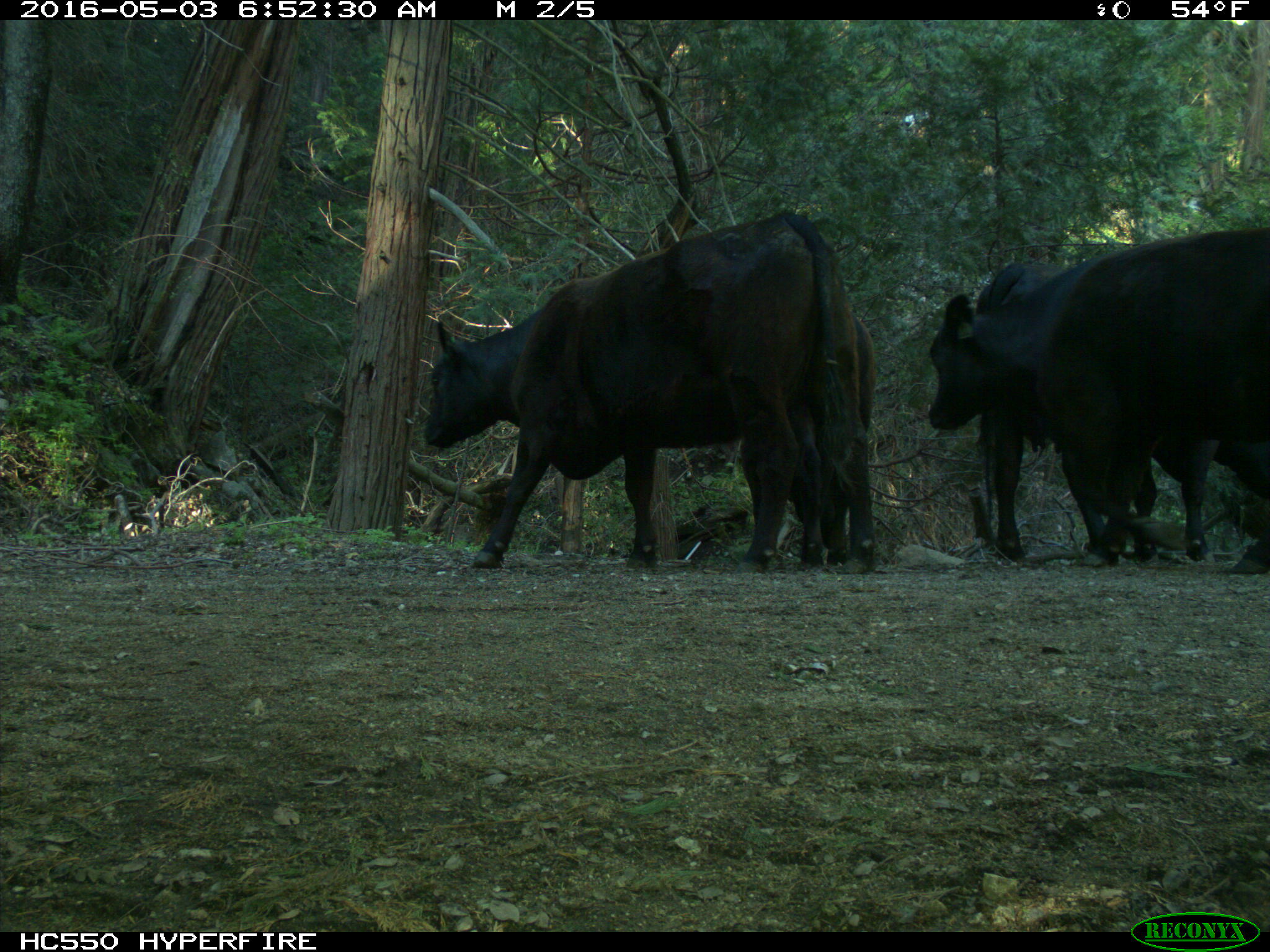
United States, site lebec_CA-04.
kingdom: Animalia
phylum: Chordata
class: Mammalia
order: Artiodactyla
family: Bovidae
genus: Bos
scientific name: Bos taurus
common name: domestic cow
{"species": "Bos taurus (domestic cow)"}